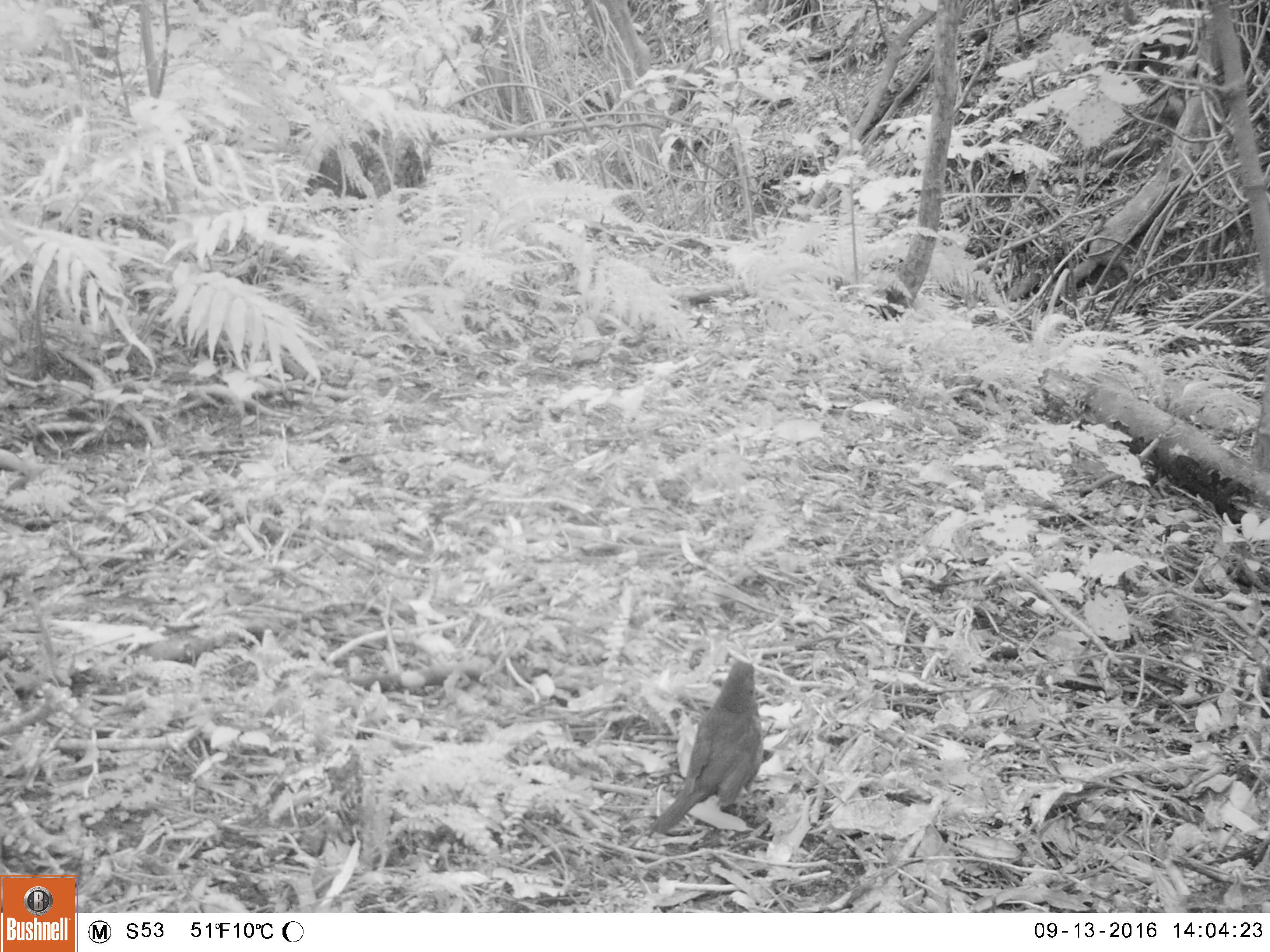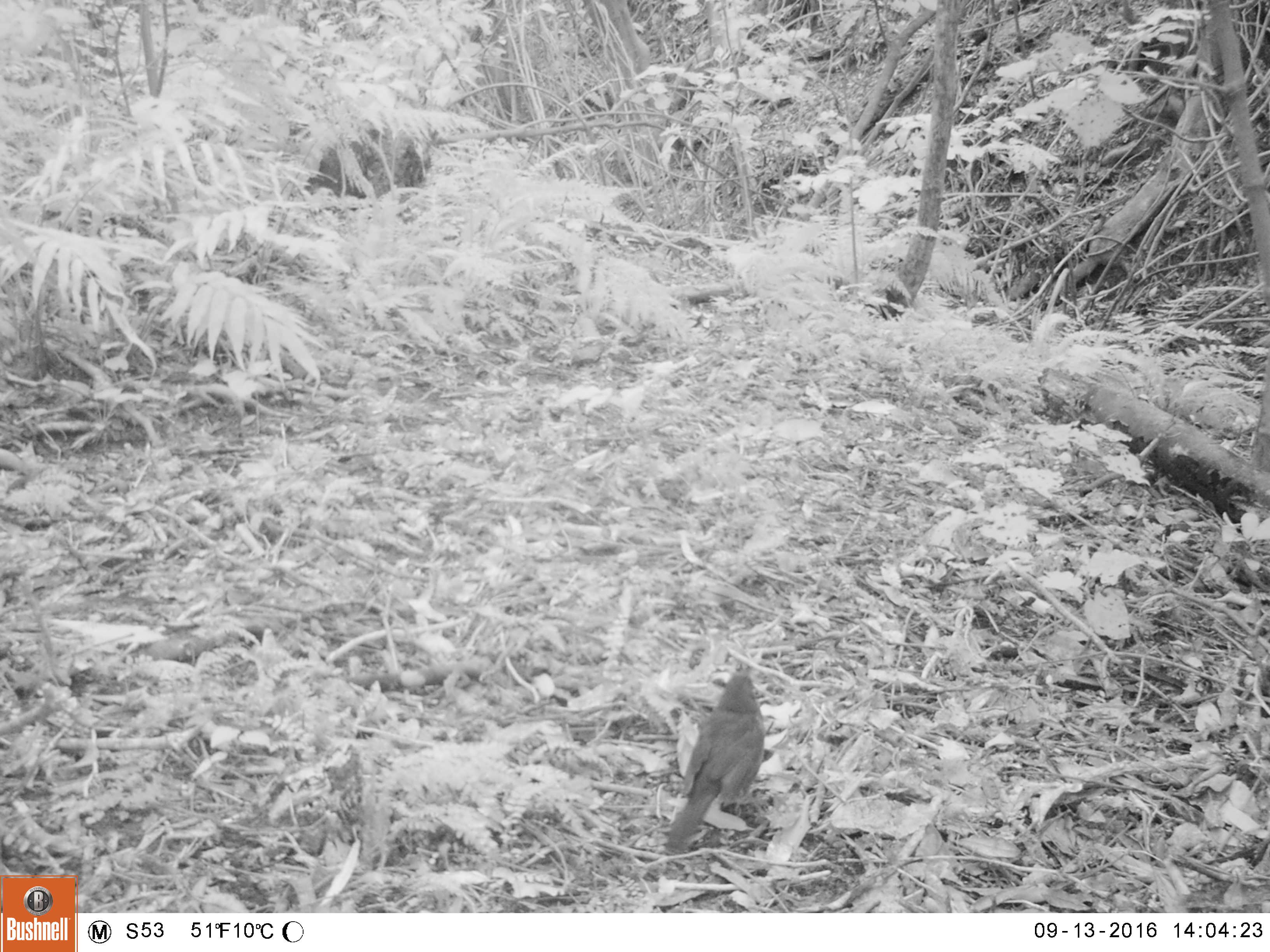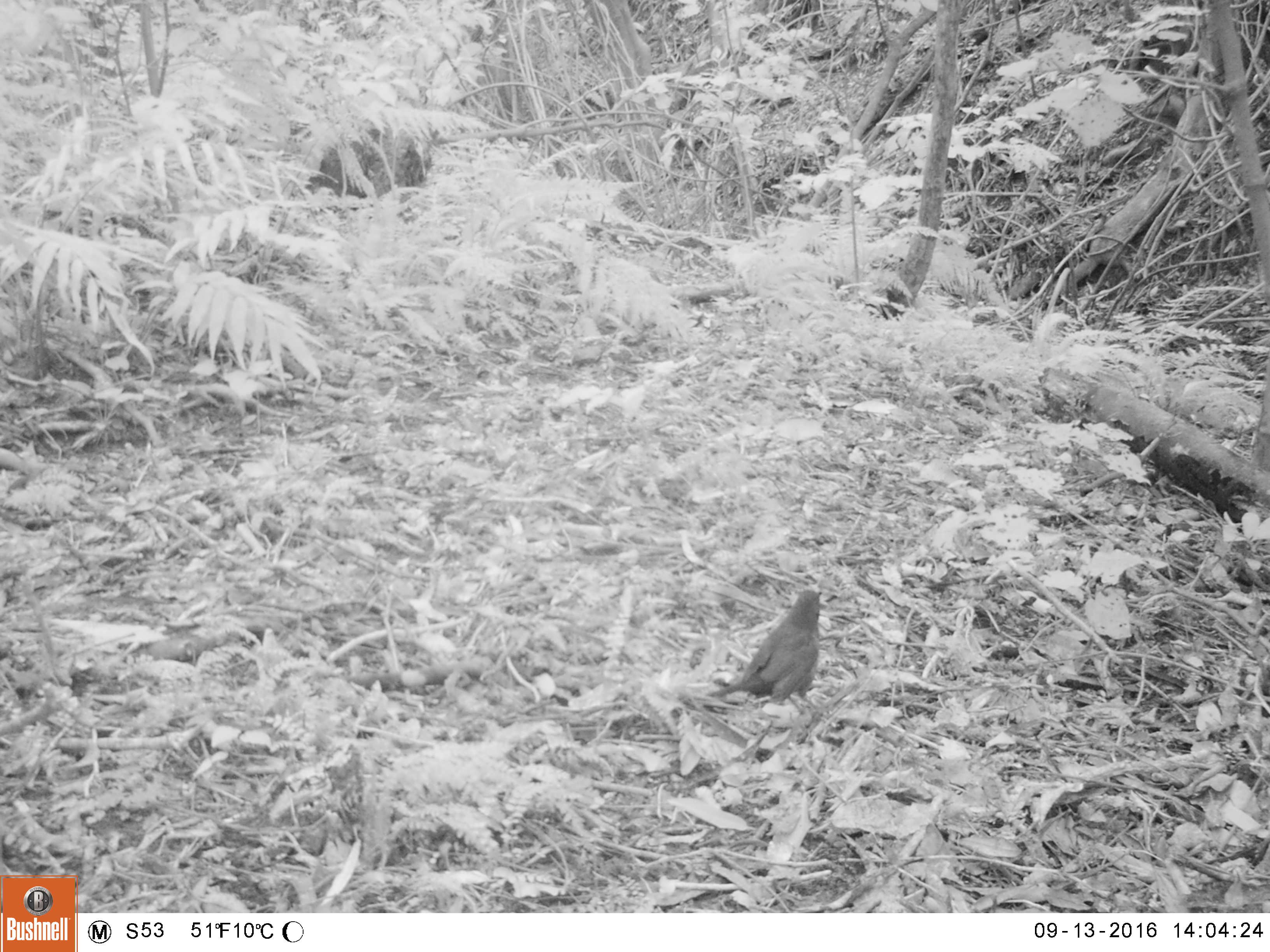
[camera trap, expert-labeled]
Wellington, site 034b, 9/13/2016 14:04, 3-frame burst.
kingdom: Animalia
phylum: Chordata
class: Aves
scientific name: Aves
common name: bird